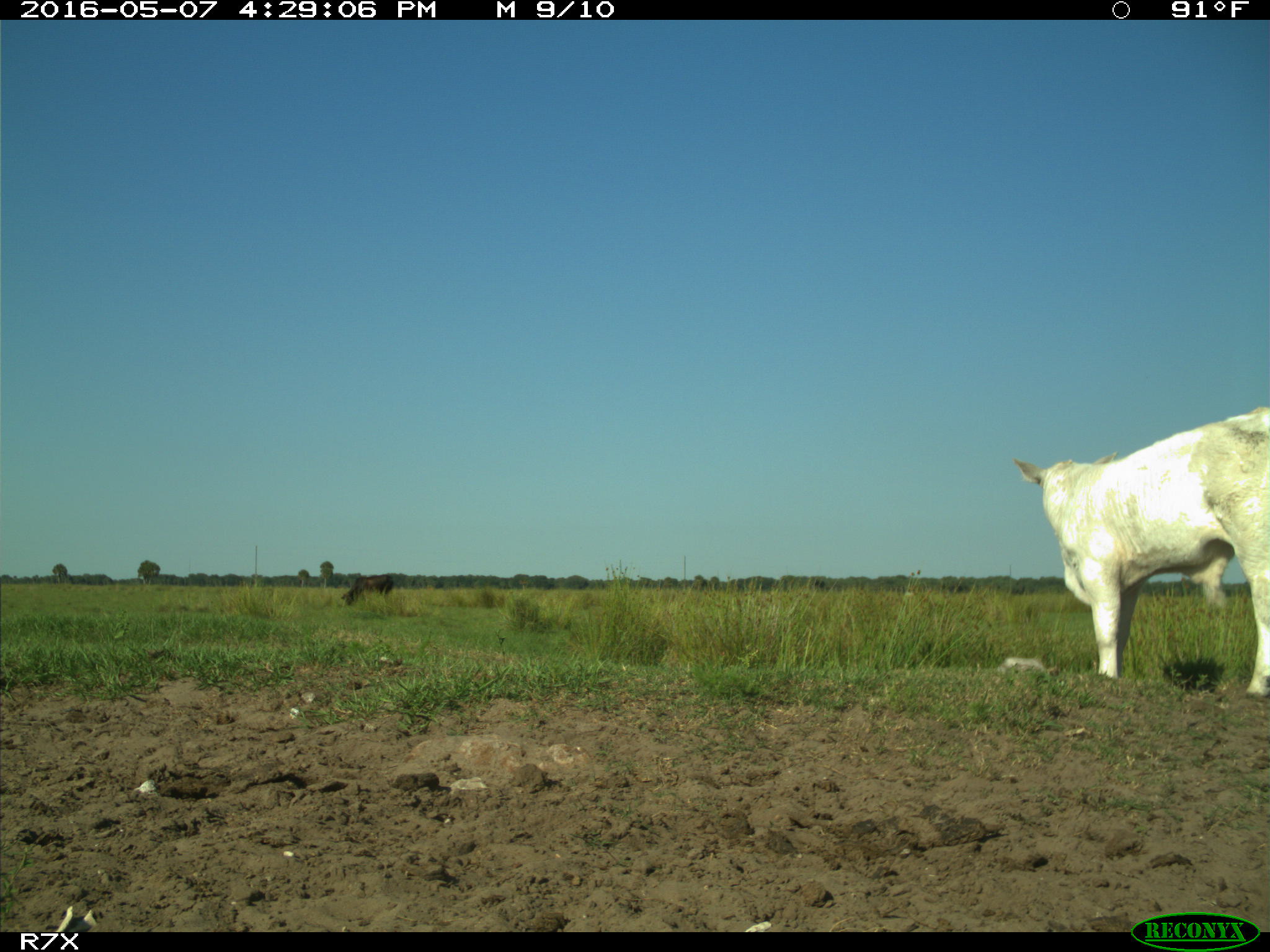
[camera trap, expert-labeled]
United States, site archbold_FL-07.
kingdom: Animalia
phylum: Chordata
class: Mammalia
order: Artiodactyla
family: Bovidae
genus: Bos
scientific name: Bos taurus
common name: domestic cow